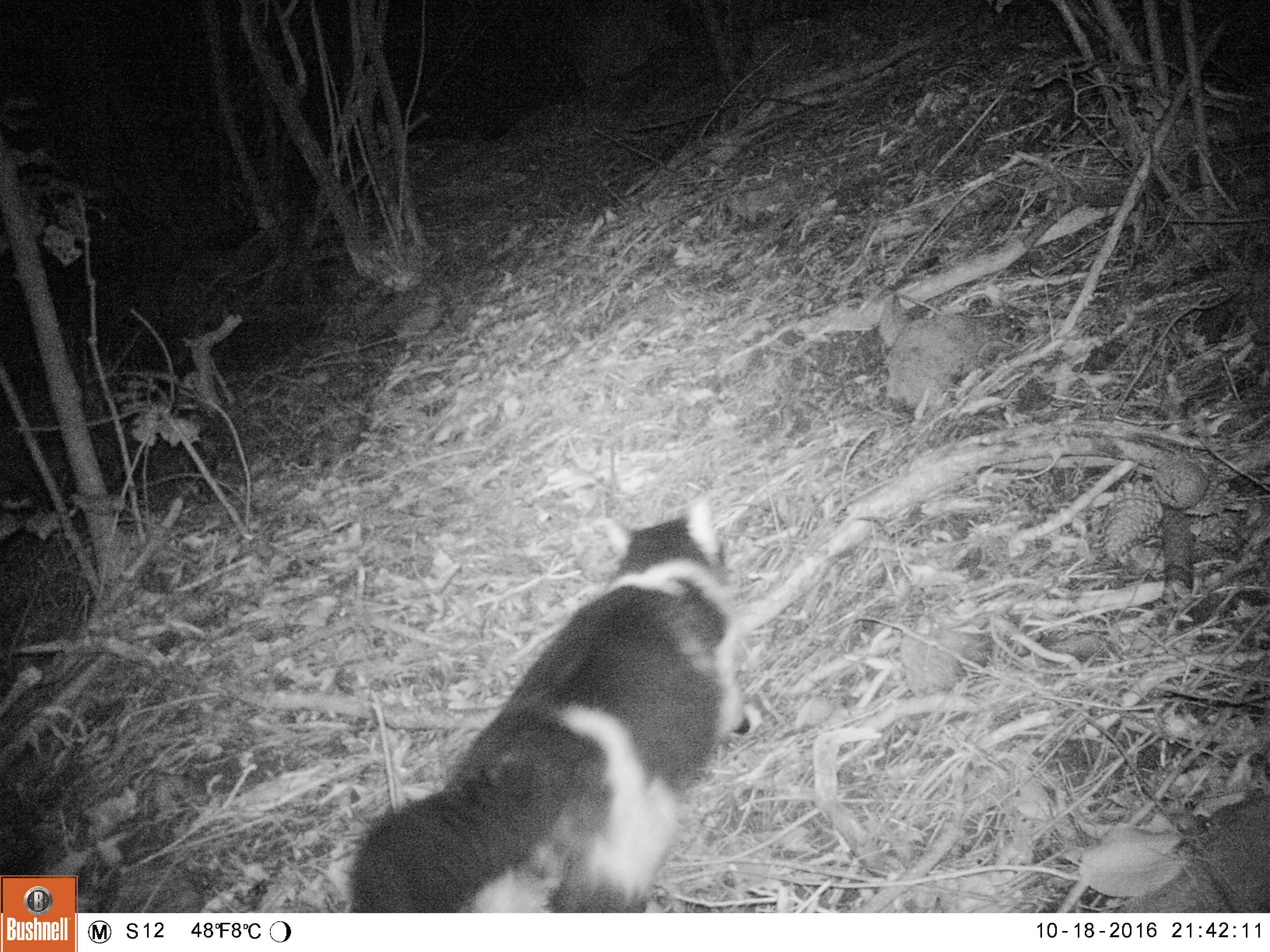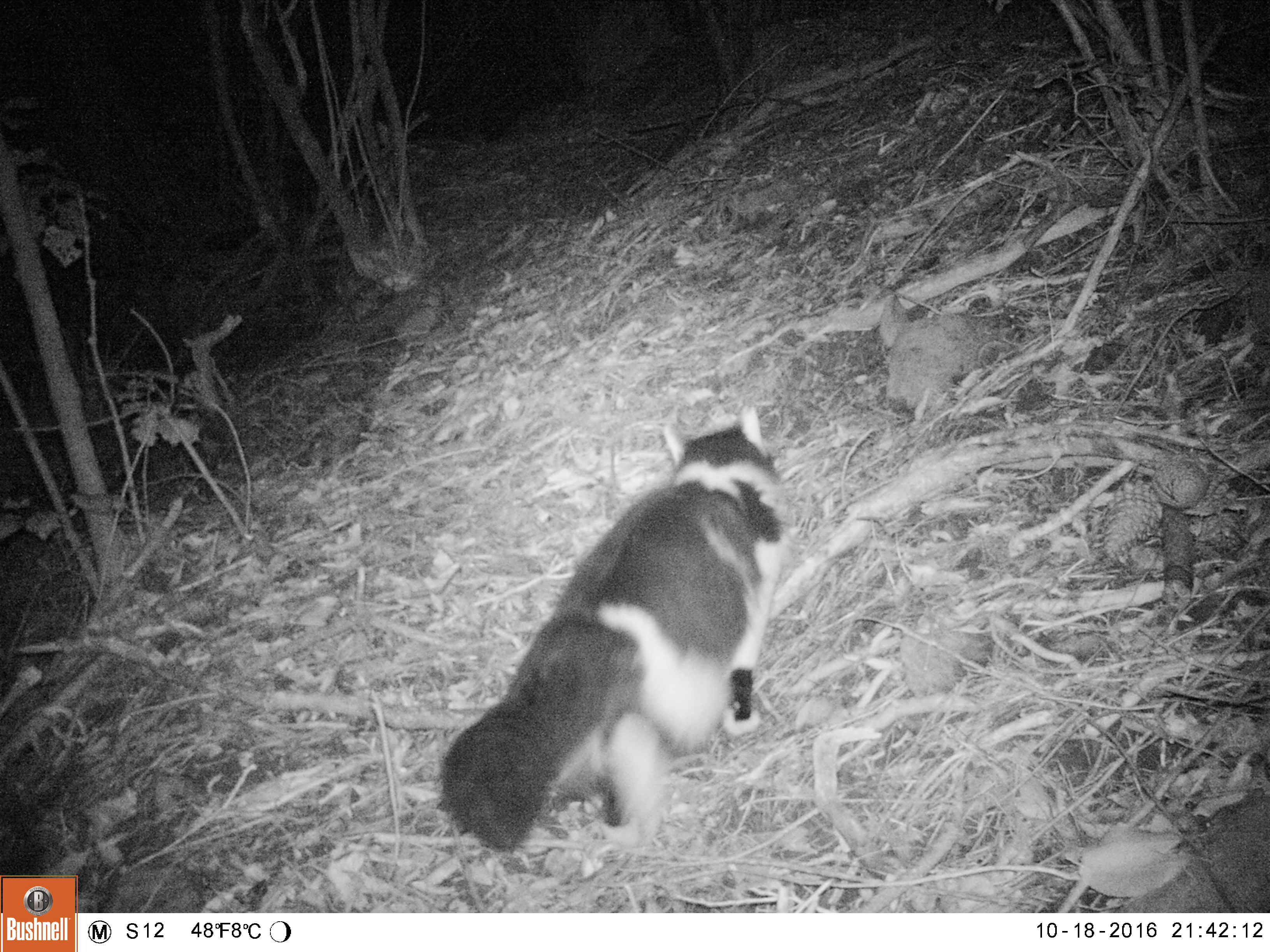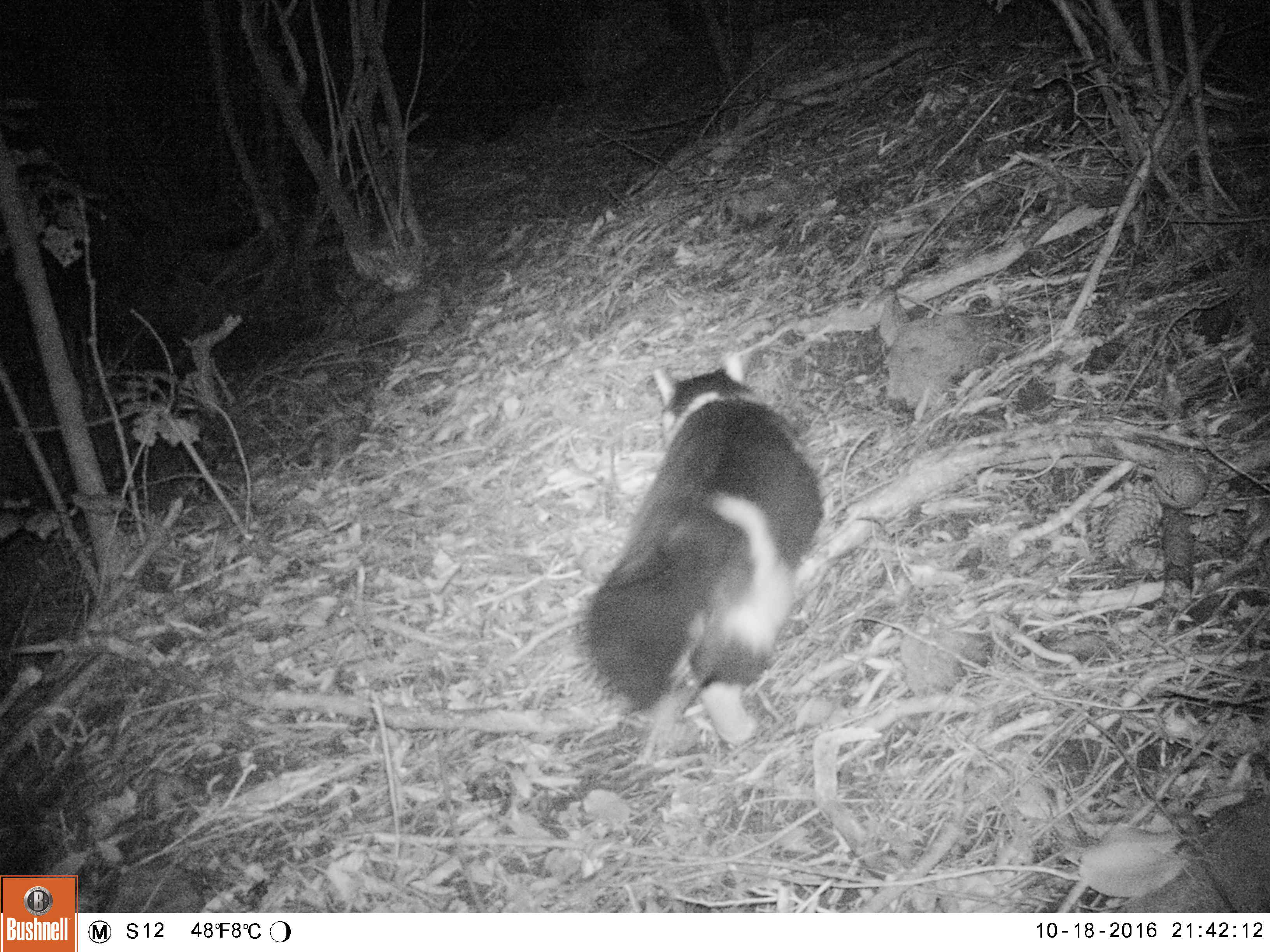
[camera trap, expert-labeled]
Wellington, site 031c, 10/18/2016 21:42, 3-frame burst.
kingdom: Animalia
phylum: Chordata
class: Mammalia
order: Carnivora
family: Felidae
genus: Felis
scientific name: Felis catus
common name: cat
Cat (Felis catus).